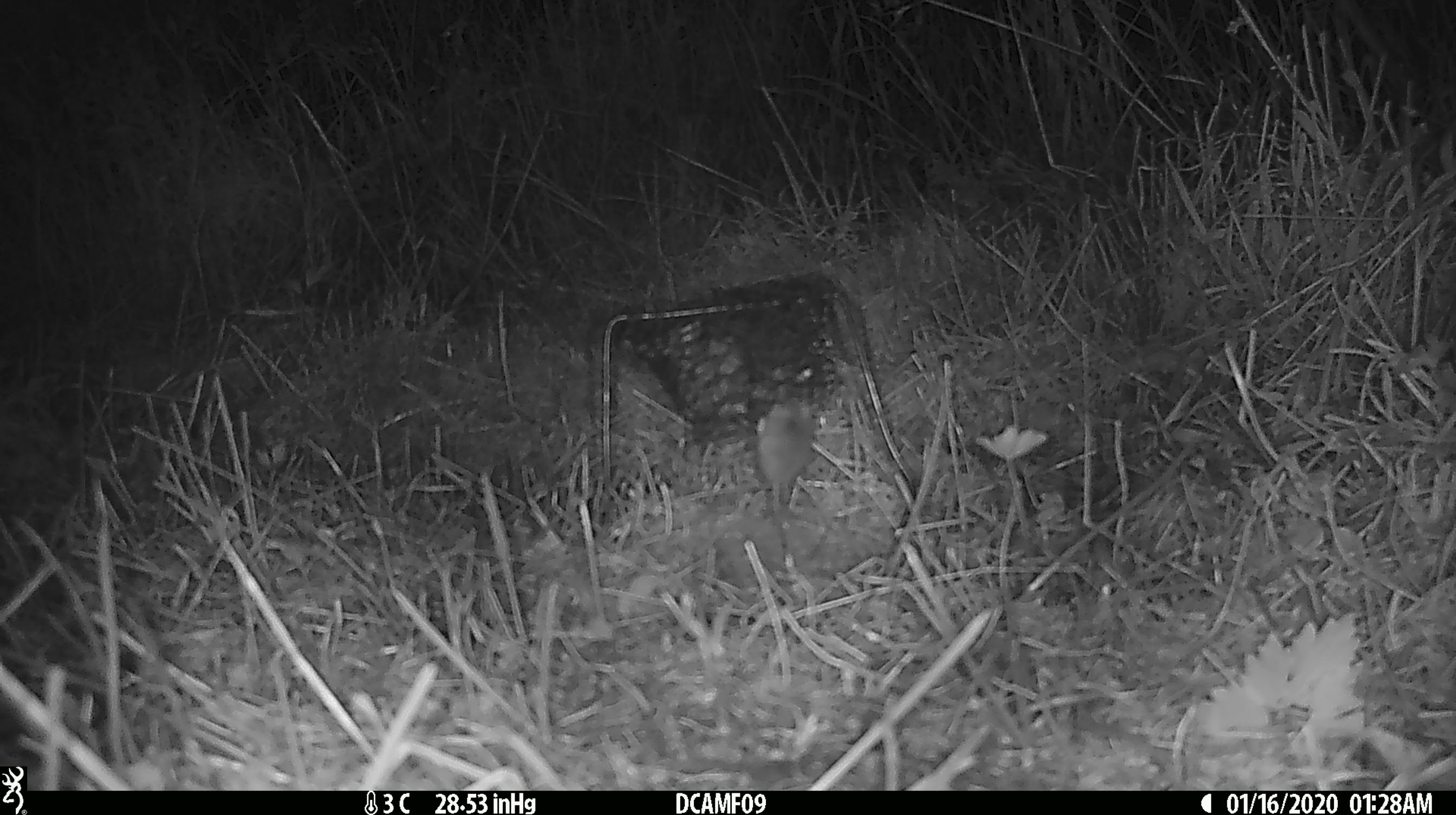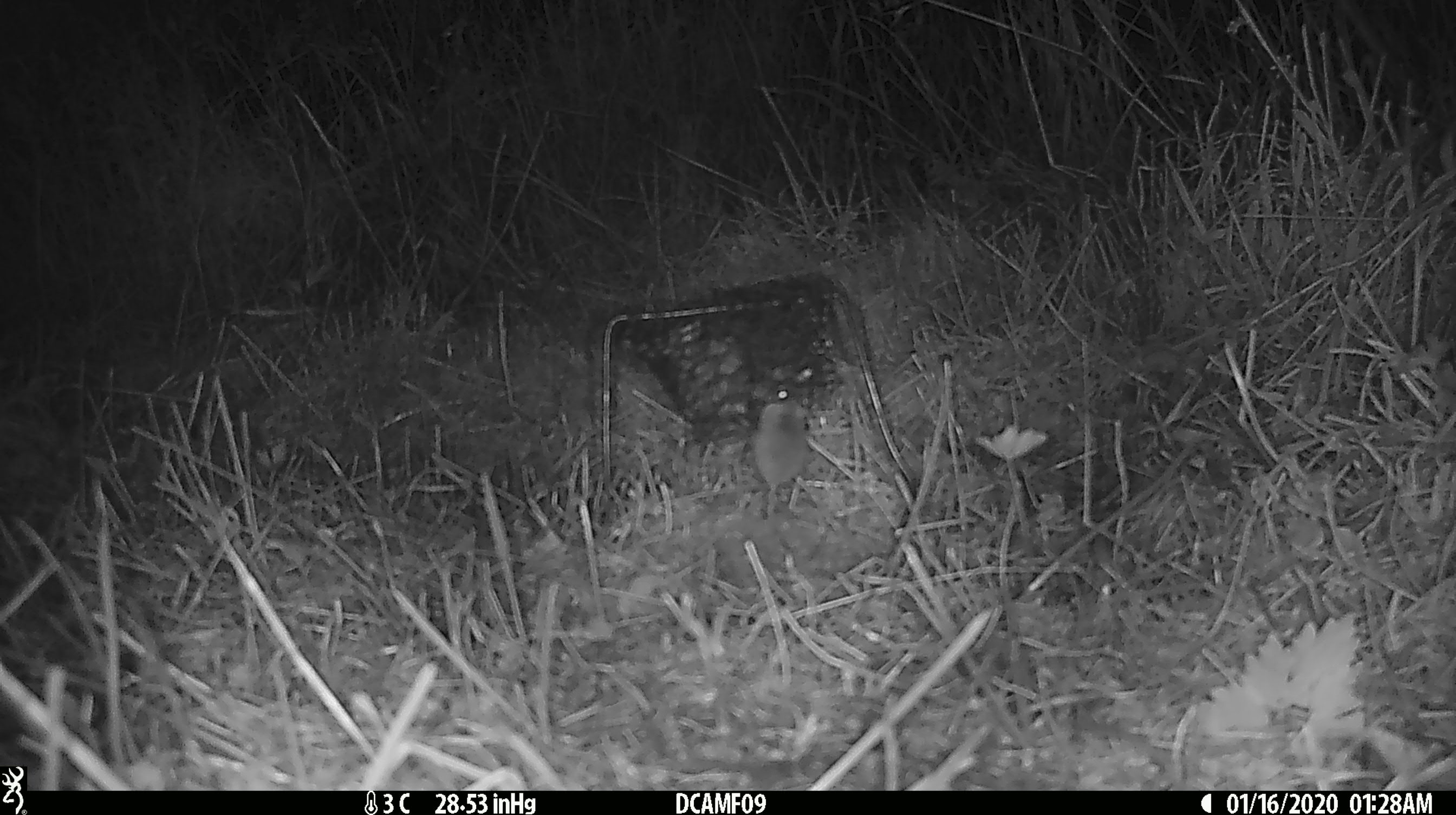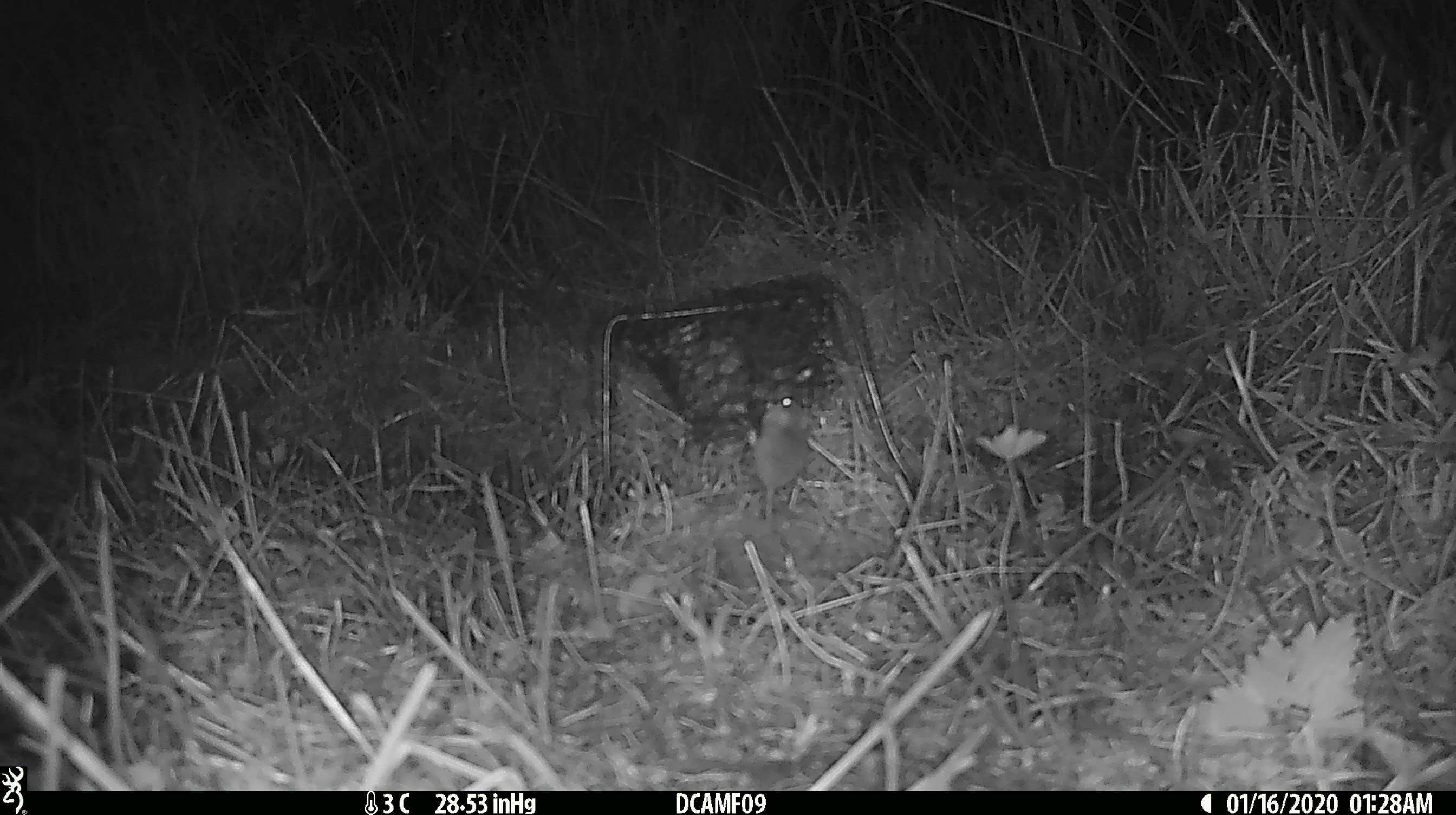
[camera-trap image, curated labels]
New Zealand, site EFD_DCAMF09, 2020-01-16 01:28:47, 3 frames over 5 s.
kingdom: Animalia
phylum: Chordata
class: Mammalia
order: Rodentia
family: Muridae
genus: Mus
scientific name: Mus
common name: mouse